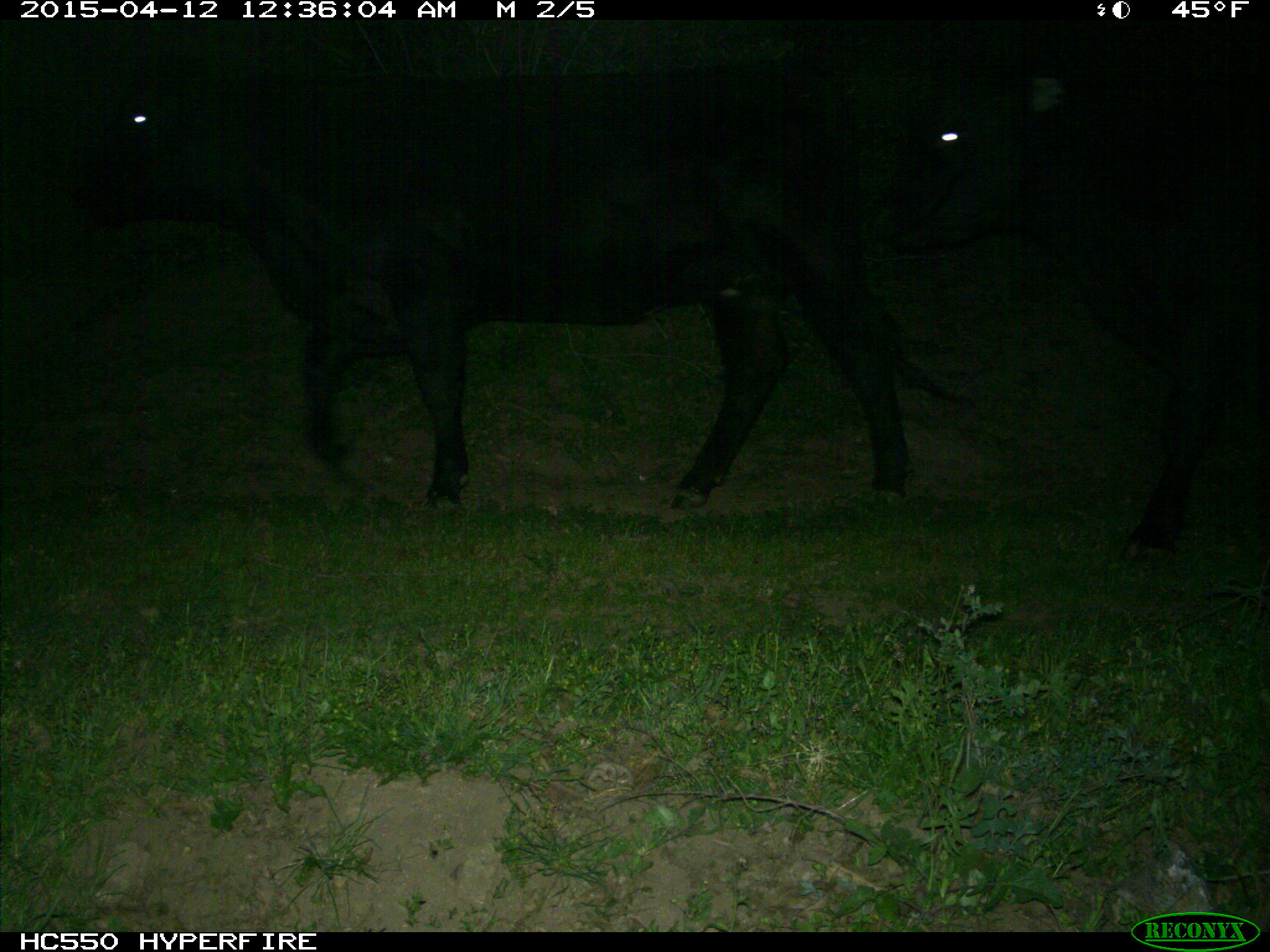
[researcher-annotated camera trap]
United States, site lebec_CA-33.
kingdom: Animalia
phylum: Chordata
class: Mammalia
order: Artiodactyla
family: Bovidae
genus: Bos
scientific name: Bos taurus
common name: domestic cow